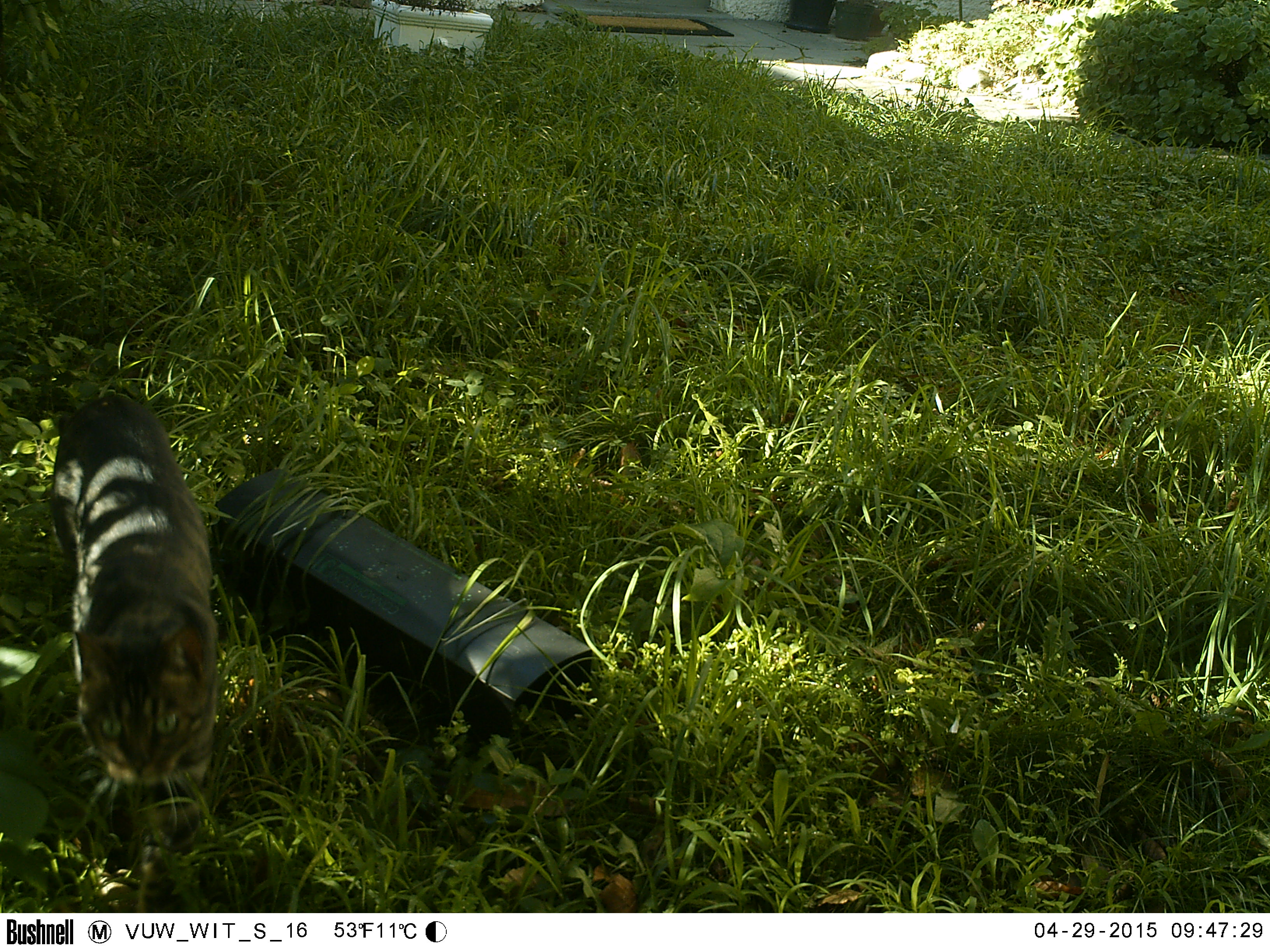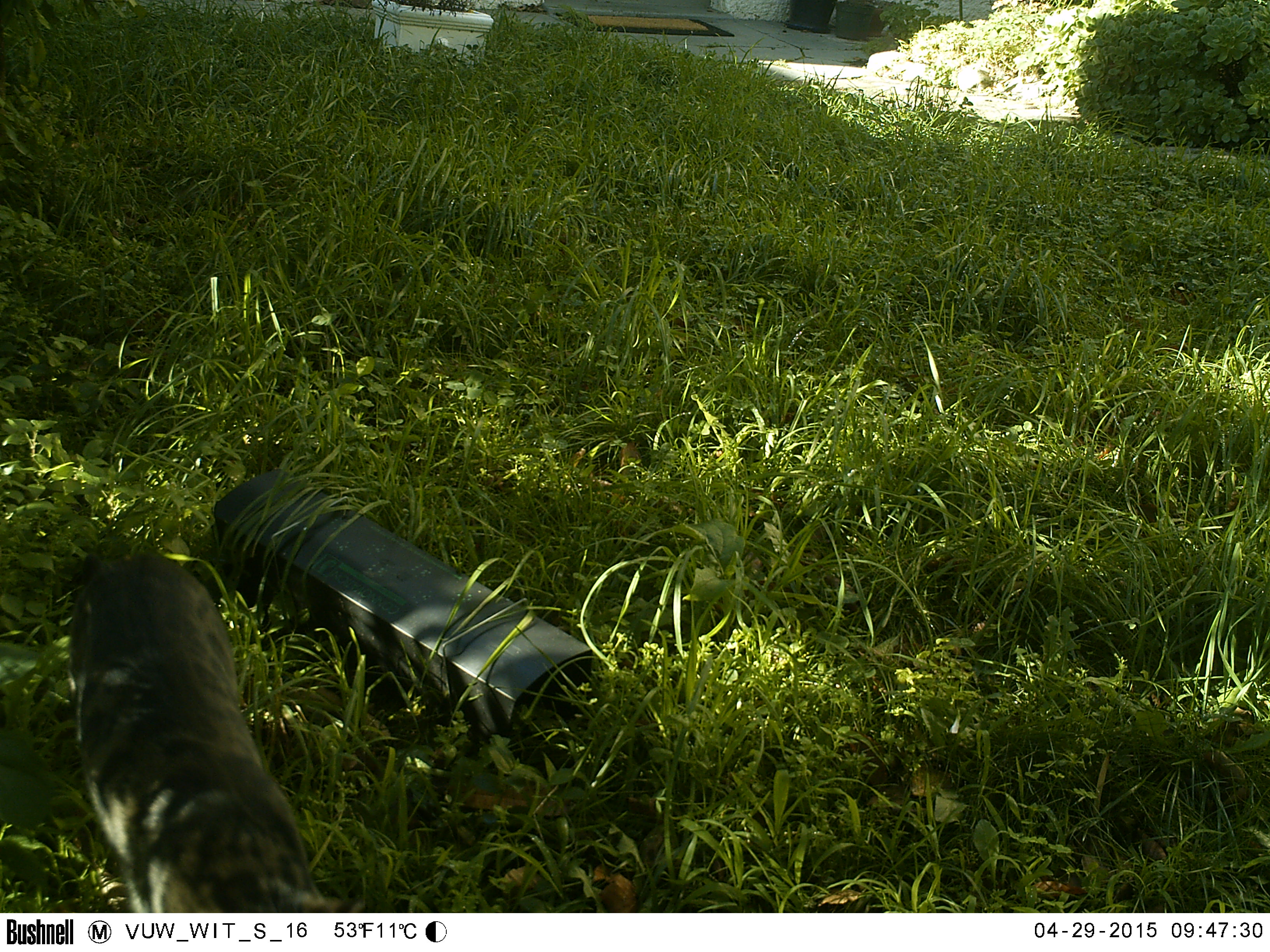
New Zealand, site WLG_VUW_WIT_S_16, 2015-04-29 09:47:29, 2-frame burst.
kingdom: Animalia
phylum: Chordata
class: Mammalia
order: Carnivora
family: Felidae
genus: Felis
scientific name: Felis catus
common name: domestic cat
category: cat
Cat (domestic cat) (Felis catus).